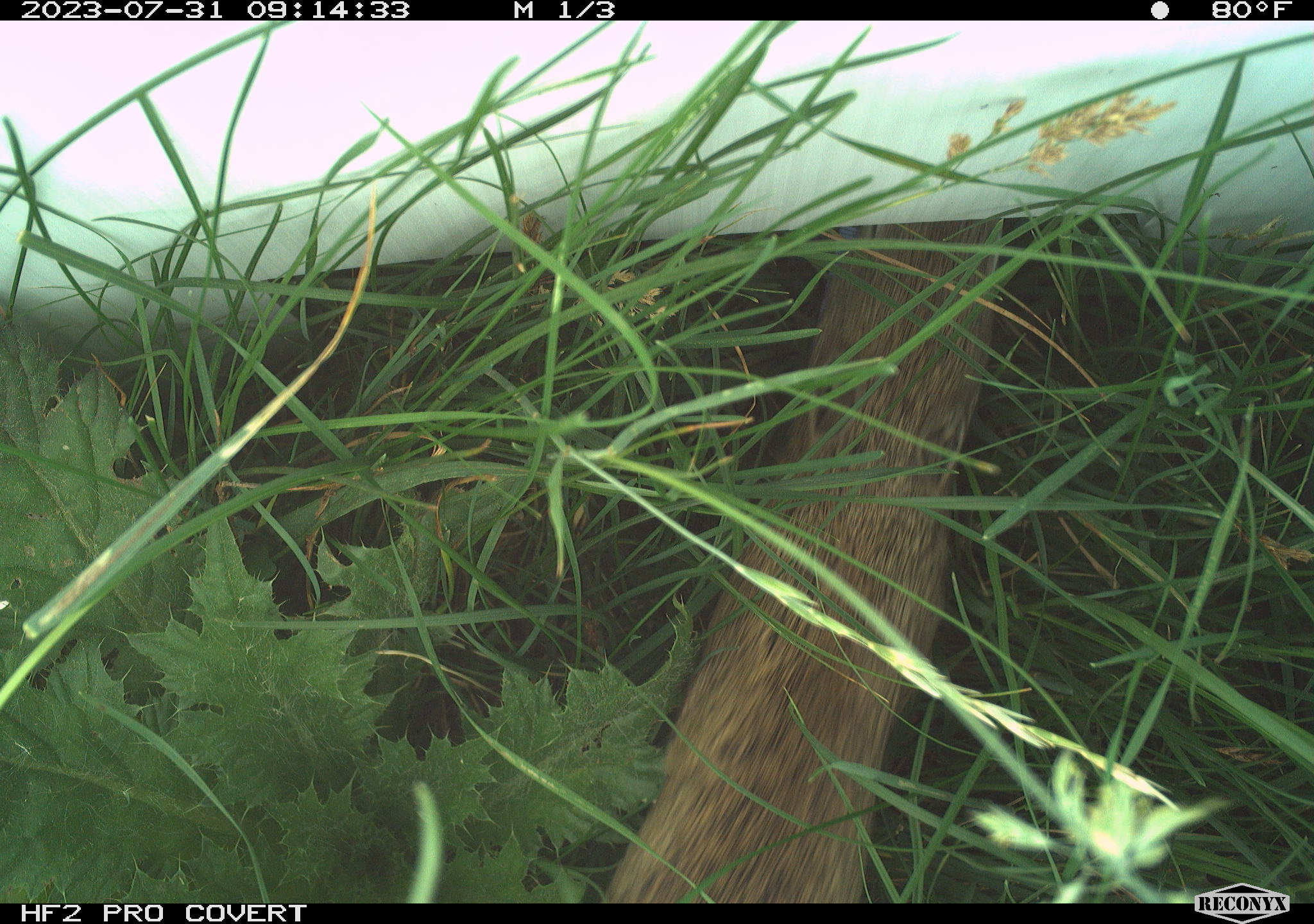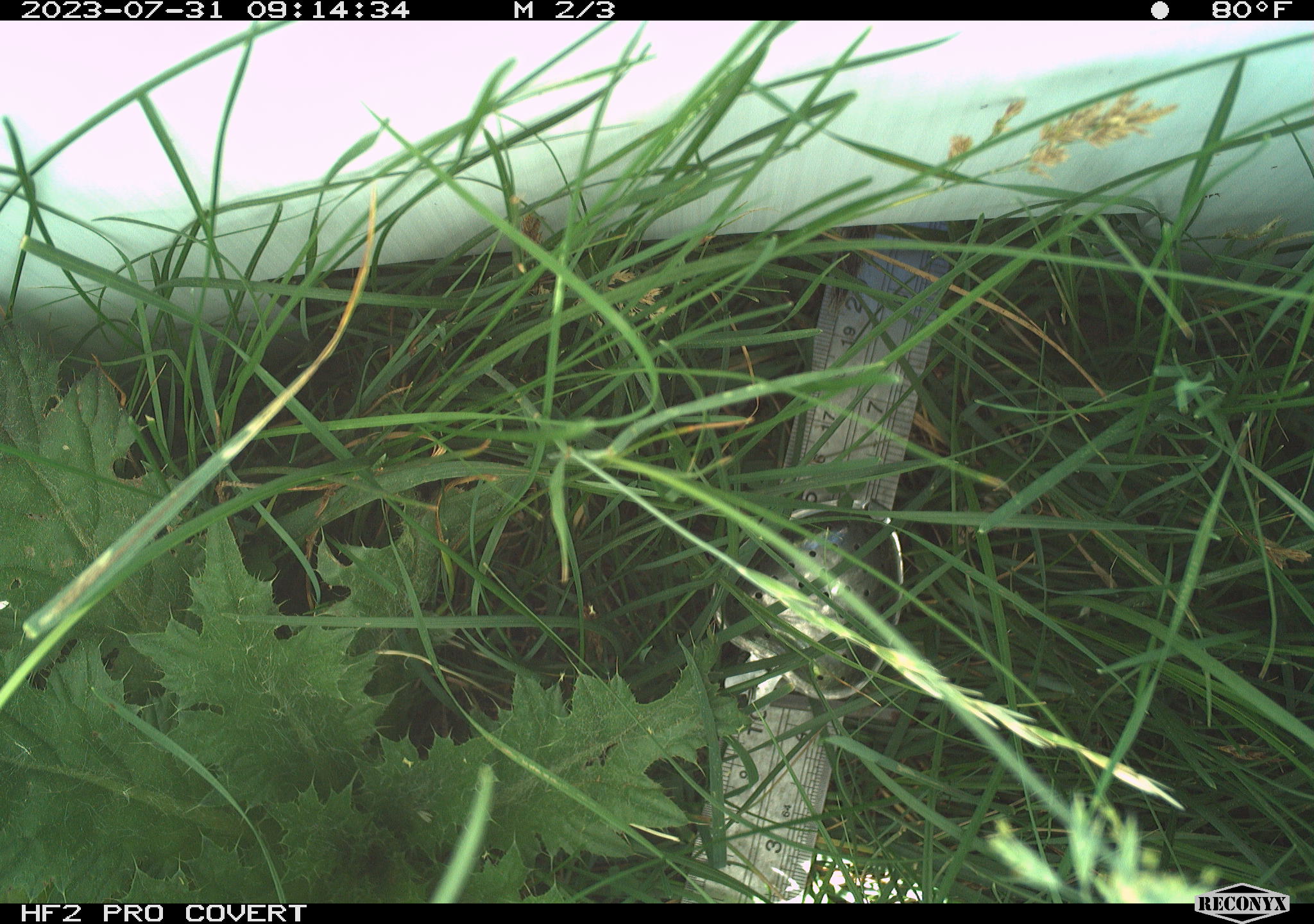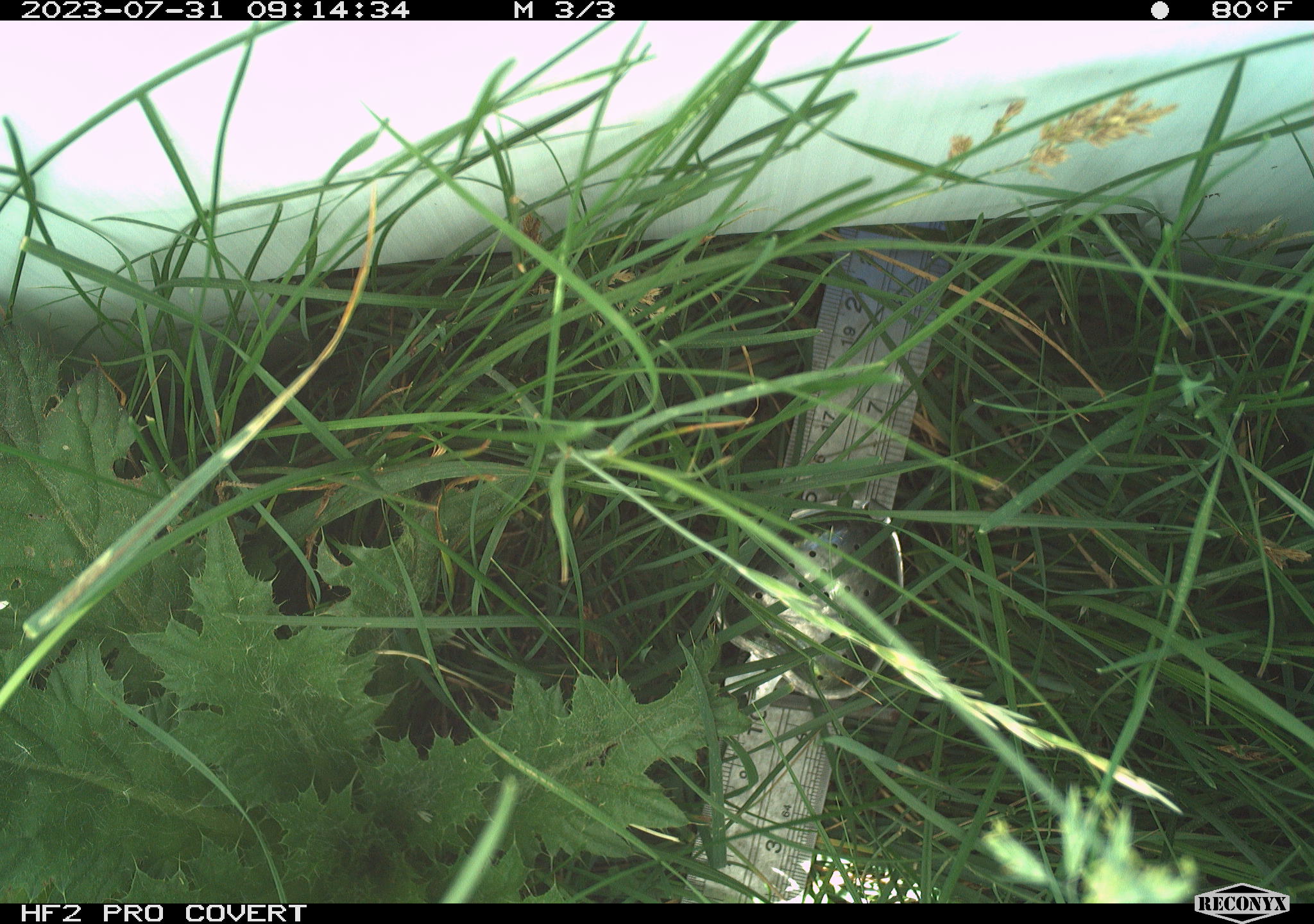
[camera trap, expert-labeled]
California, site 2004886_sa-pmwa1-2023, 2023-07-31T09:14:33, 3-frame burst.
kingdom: Animalia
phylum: Chordata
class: Mammalia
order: Rodentia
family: Sciuridae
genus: Urocitellus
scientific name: Urocitellus beldingi beldingi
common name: belding's ground squirrel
Belding's ground squirrel (Urocitellus beldingi beldingi).